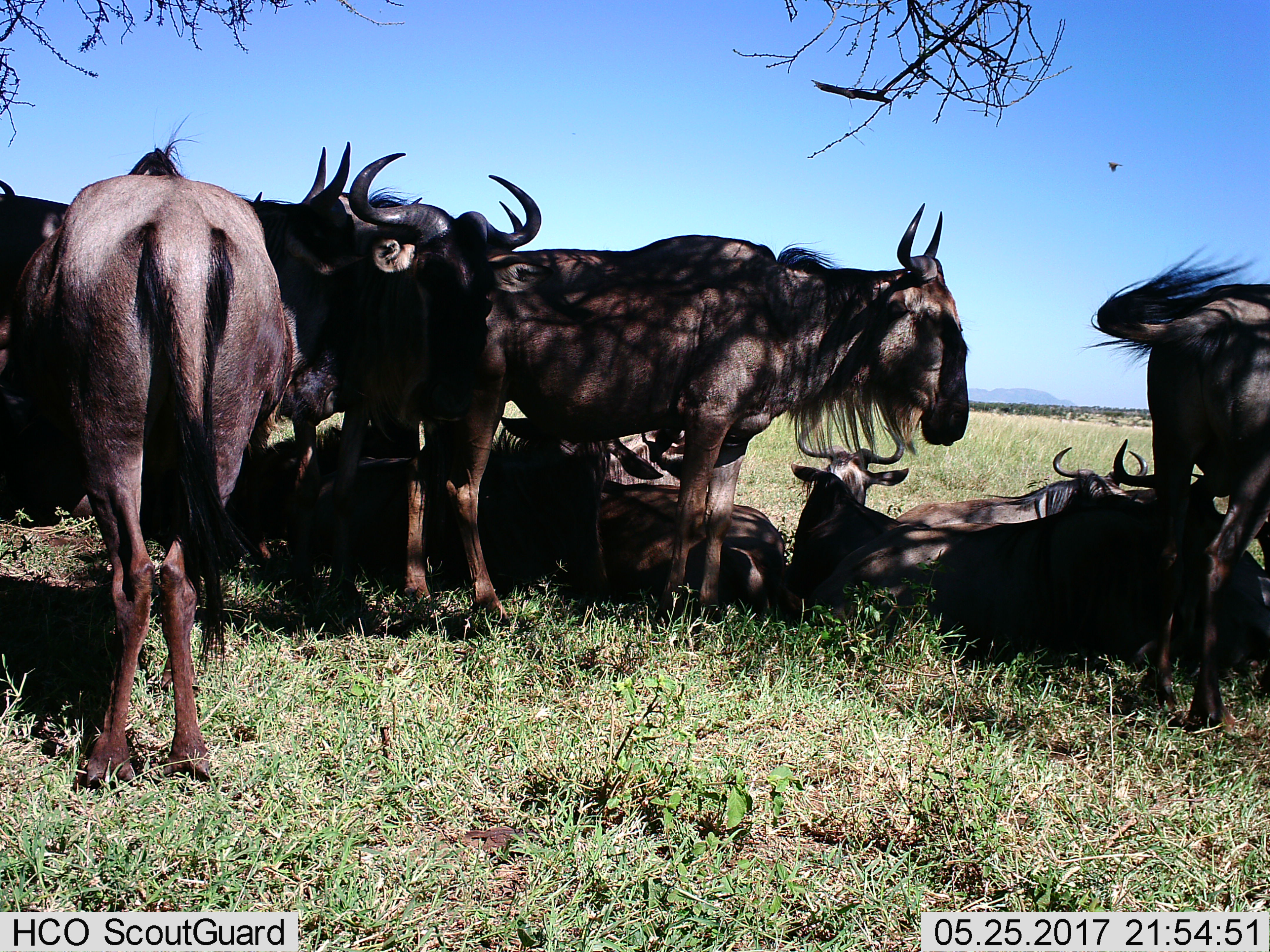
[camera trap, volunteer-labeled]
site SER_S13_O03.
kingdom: Animalia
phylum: Chordata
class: Mammalia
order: Artiodactyla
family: Bovidae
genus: Connochaetes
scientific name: Connochaetes taurinus taurinus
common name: blue wildebeest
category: wildebeestblue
Wildebeestblue (blue wildebeest) (Connochaetes taurinus taurinus), count 10. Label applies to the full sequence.